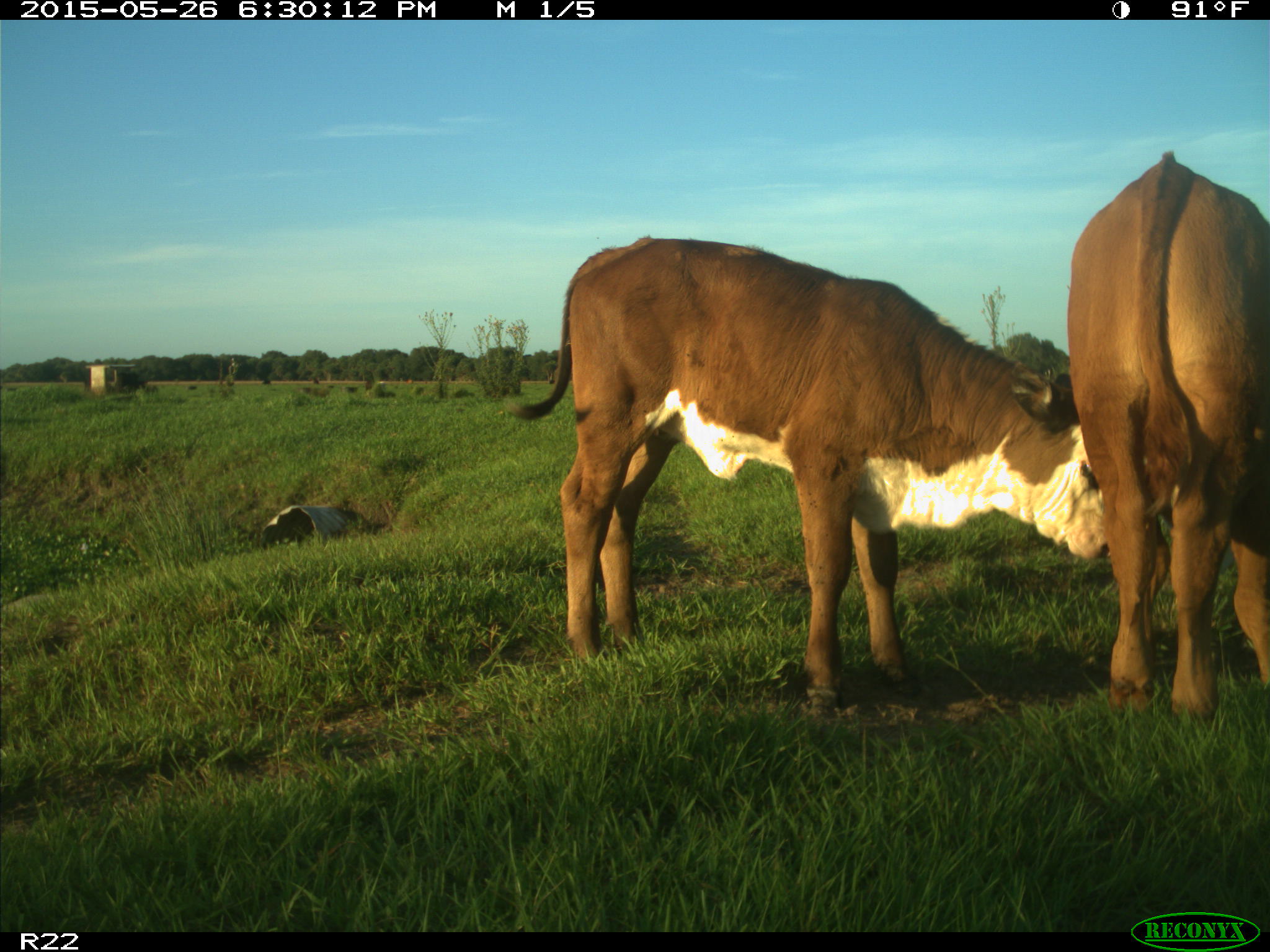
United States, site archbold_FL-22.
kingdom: Animalia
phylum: Chordata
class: Mammalia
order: Artiodactyla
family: Bovidae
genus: Bos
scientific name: Bos taurus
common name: domestic cow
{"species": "Bos taurus (domestic cow)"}